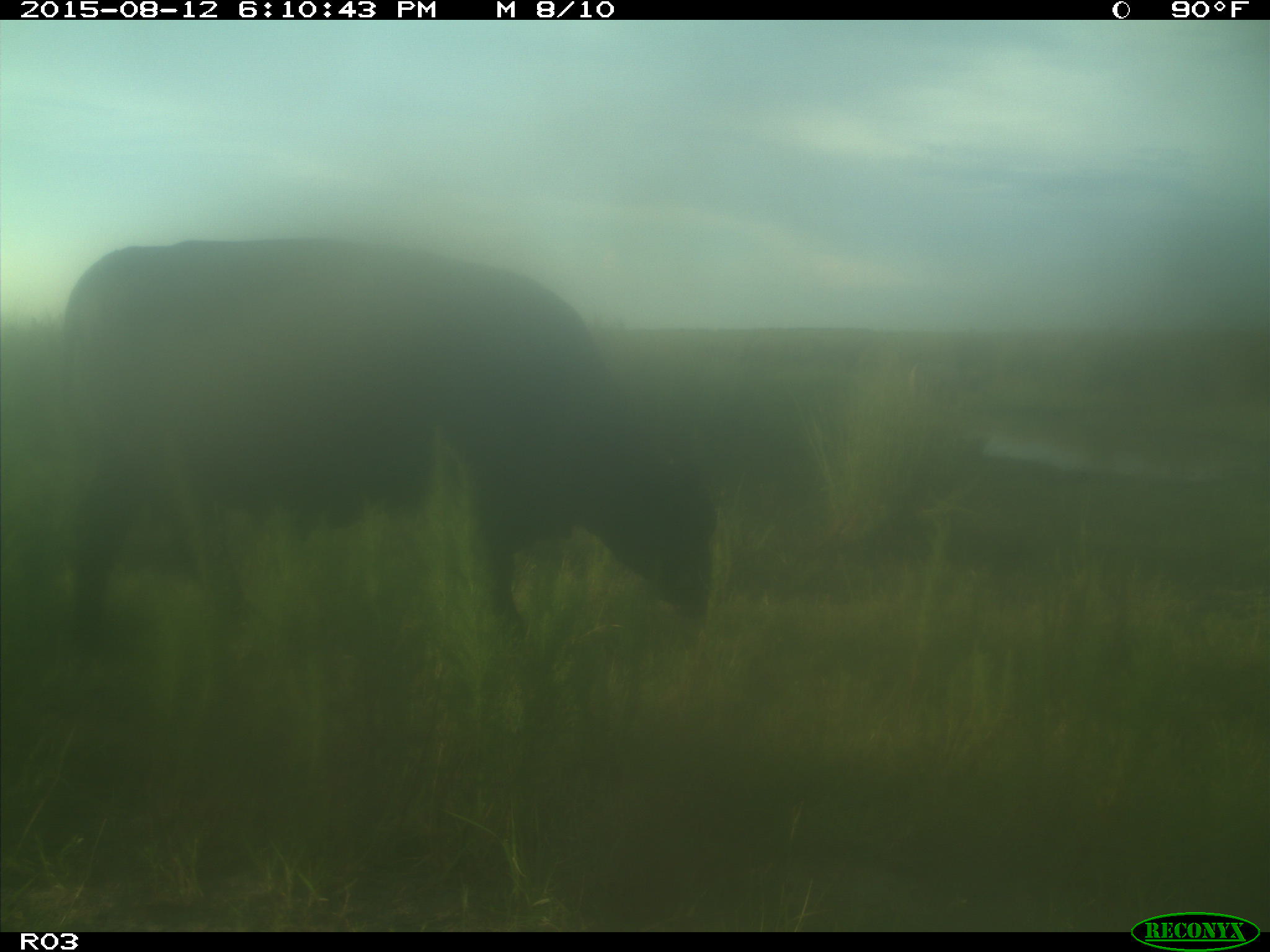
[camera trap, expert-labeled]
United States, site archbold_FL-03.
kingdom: Animalia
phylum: Chordata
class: Mammalia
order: Artiodactyla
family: Bovidae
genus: Bos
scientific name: Bos taurus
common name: domestic cow